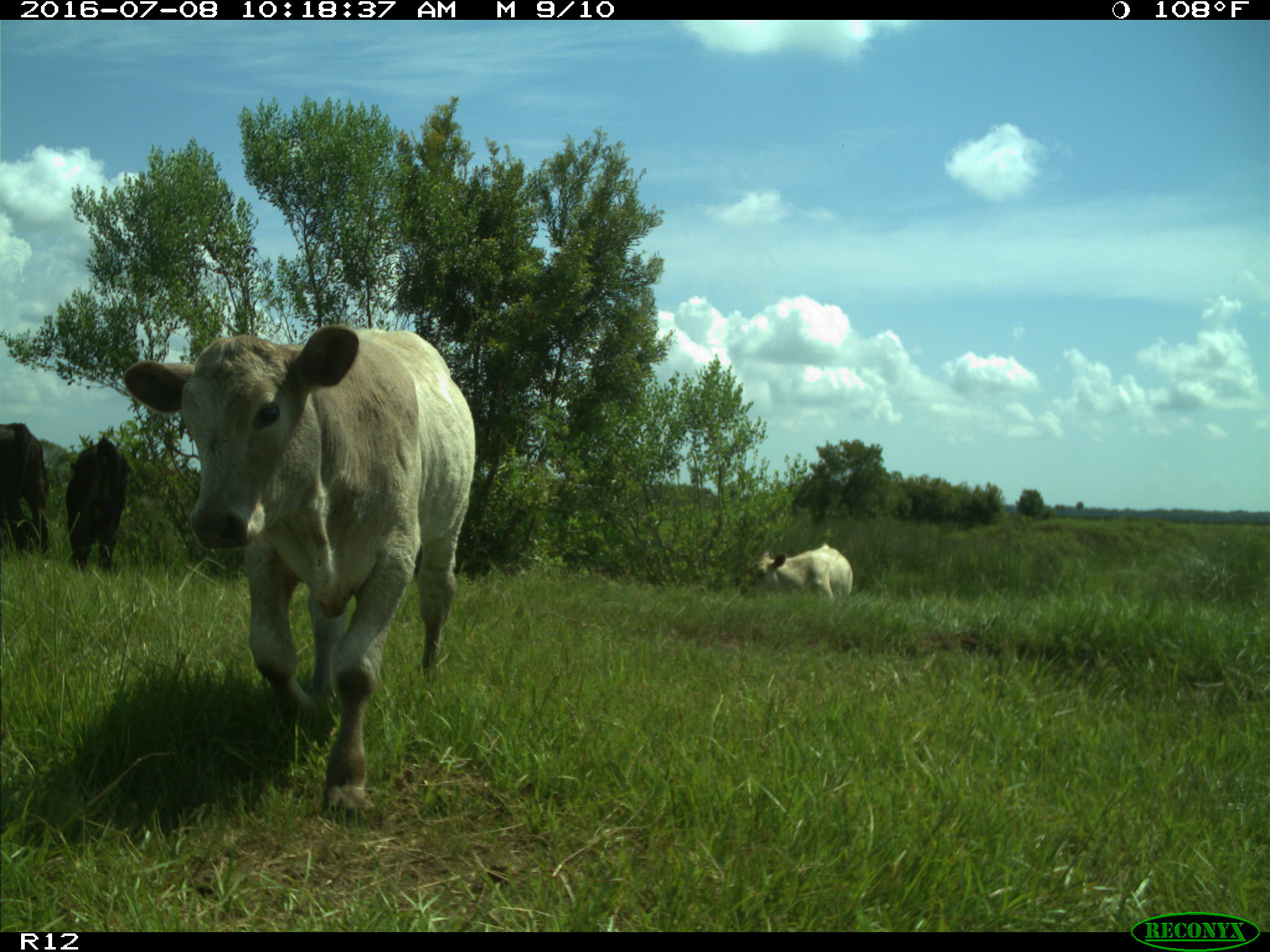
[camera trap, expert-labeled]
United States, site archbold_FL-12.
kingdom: Animalia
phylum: Chordata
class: Mammalia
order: Artiodactyla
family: Bovidae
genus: Bos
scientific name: Bos taurus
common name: domestic cow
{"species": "Bos taurus (domestic cow)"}